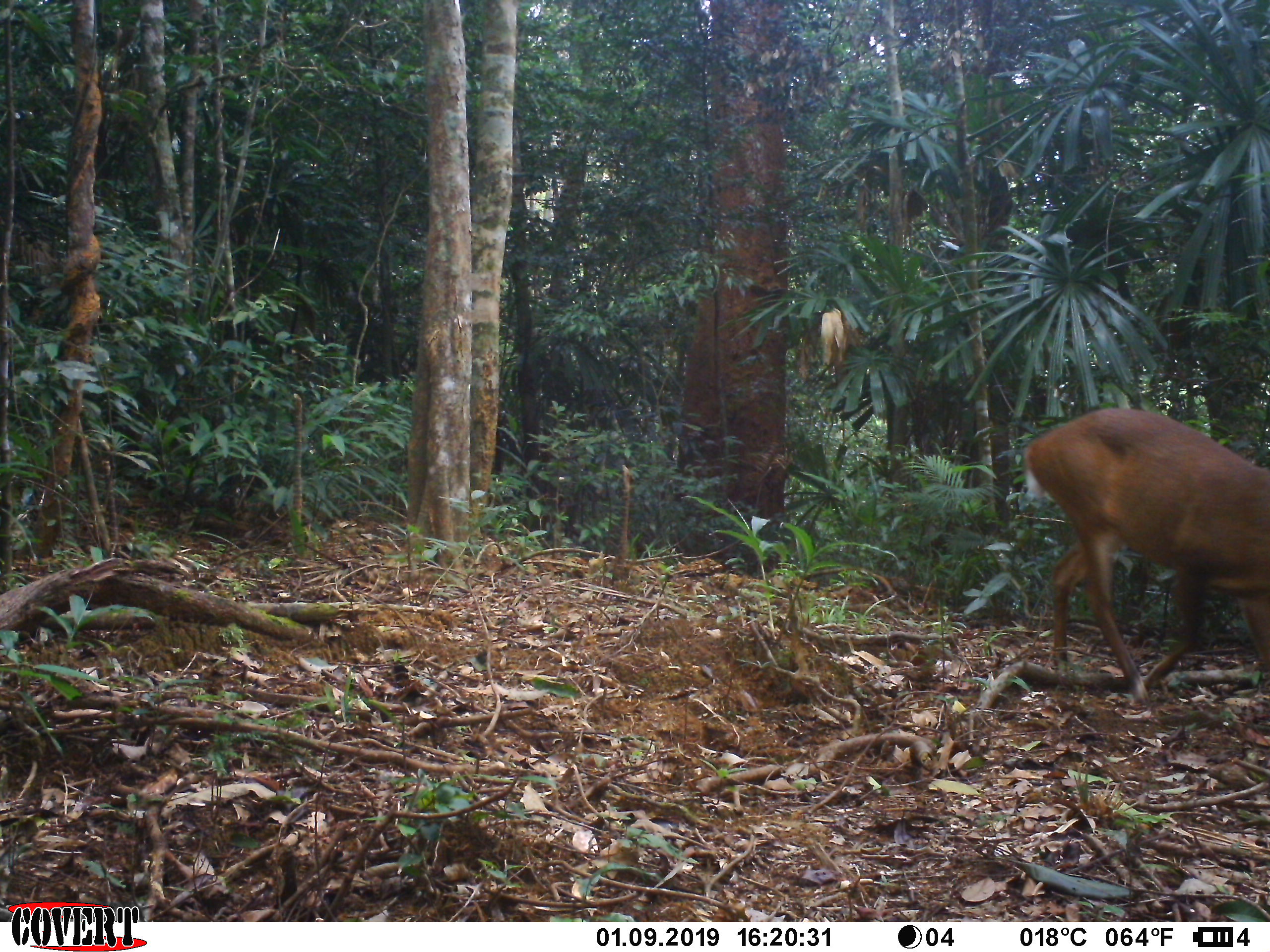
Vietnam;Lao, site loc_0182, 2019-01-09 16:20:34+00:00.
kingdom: Animalia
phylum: Chordata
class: Mammalia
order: Artiodactyla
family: Cervidae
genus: Muntiacus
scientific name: Muntiacus vuquangensis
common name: large-antlered muntjac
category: large antlered muntjac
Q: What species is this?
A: Large antlered muntjac (large-antlered muntjac) (Muntiacus vuquangensis).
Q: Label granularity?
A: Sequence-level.